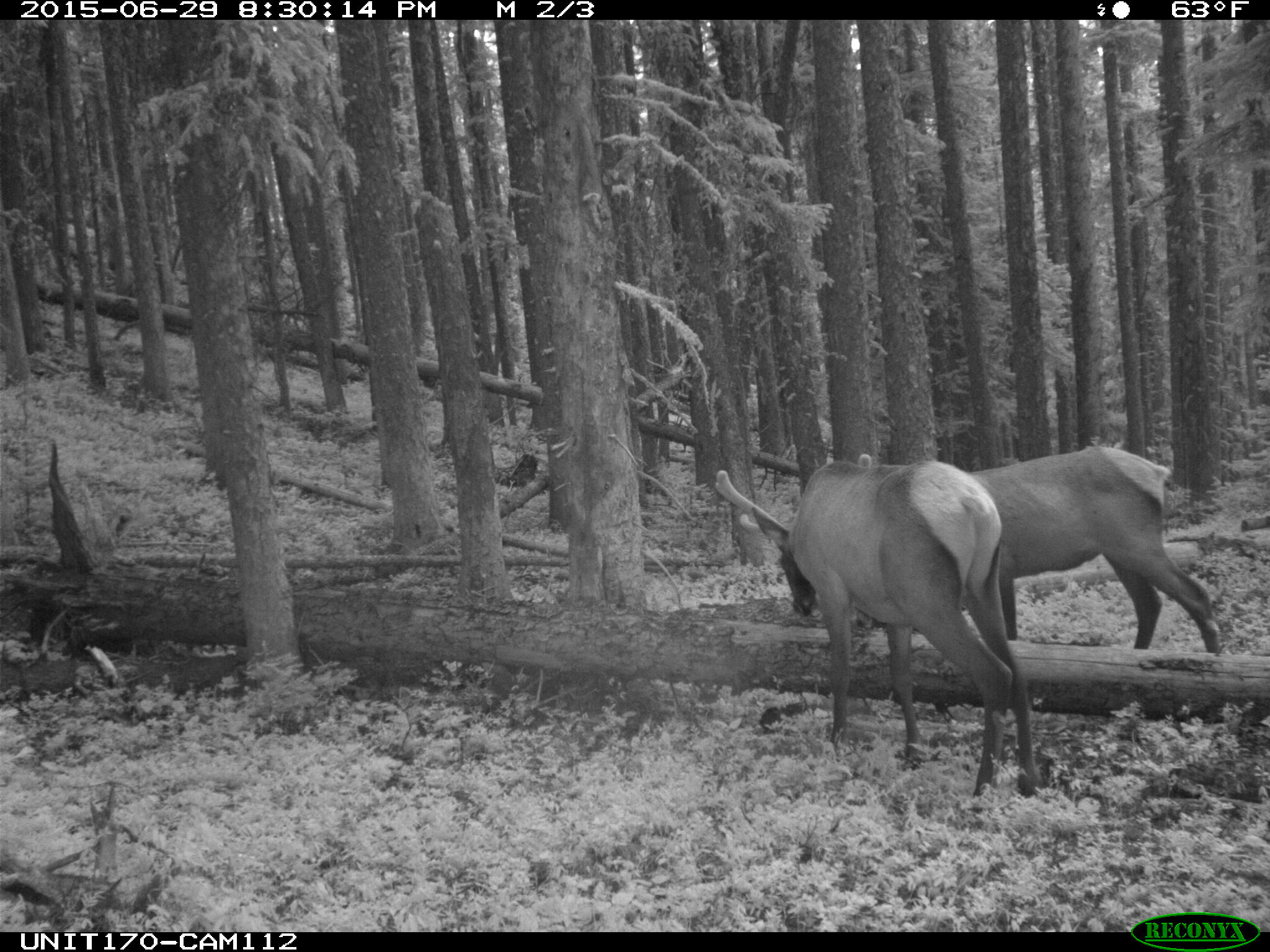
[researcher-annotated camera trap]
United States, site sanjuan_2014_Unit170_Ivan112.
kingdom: Animalia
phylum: Chordata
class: Mammalia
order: Artiodactyla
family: Cervidae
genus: Cervus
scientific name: Cervus elaphus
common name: red deer